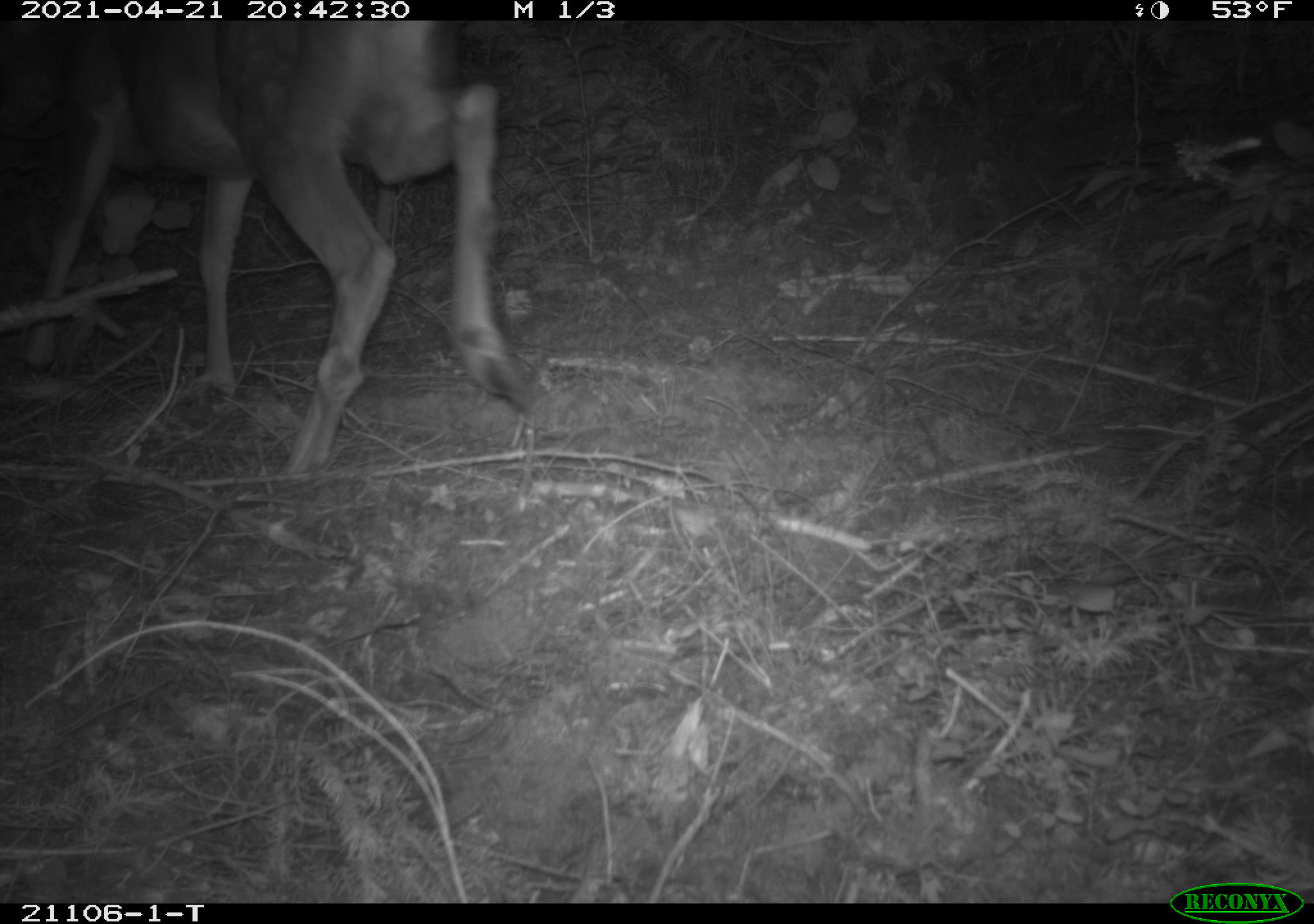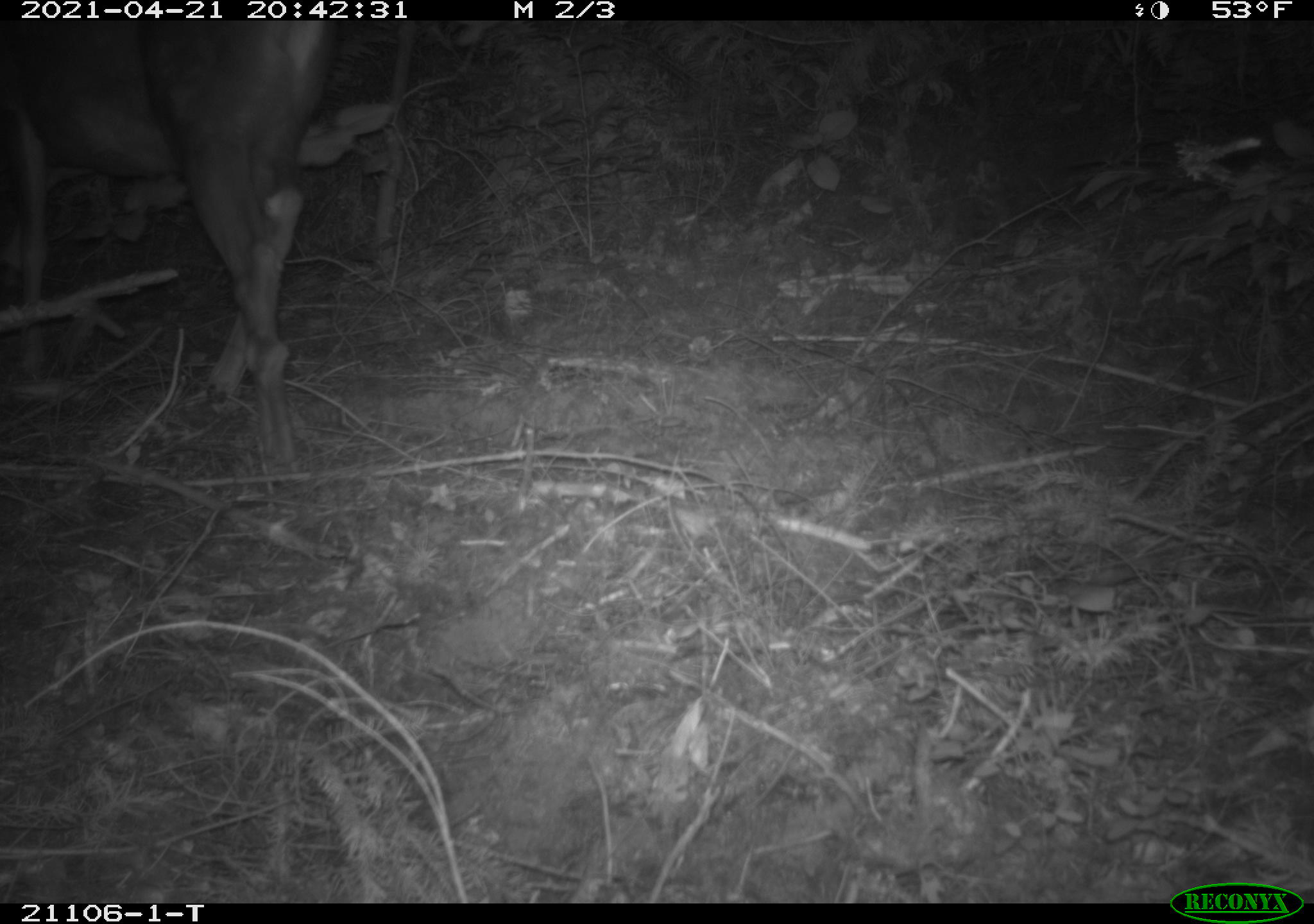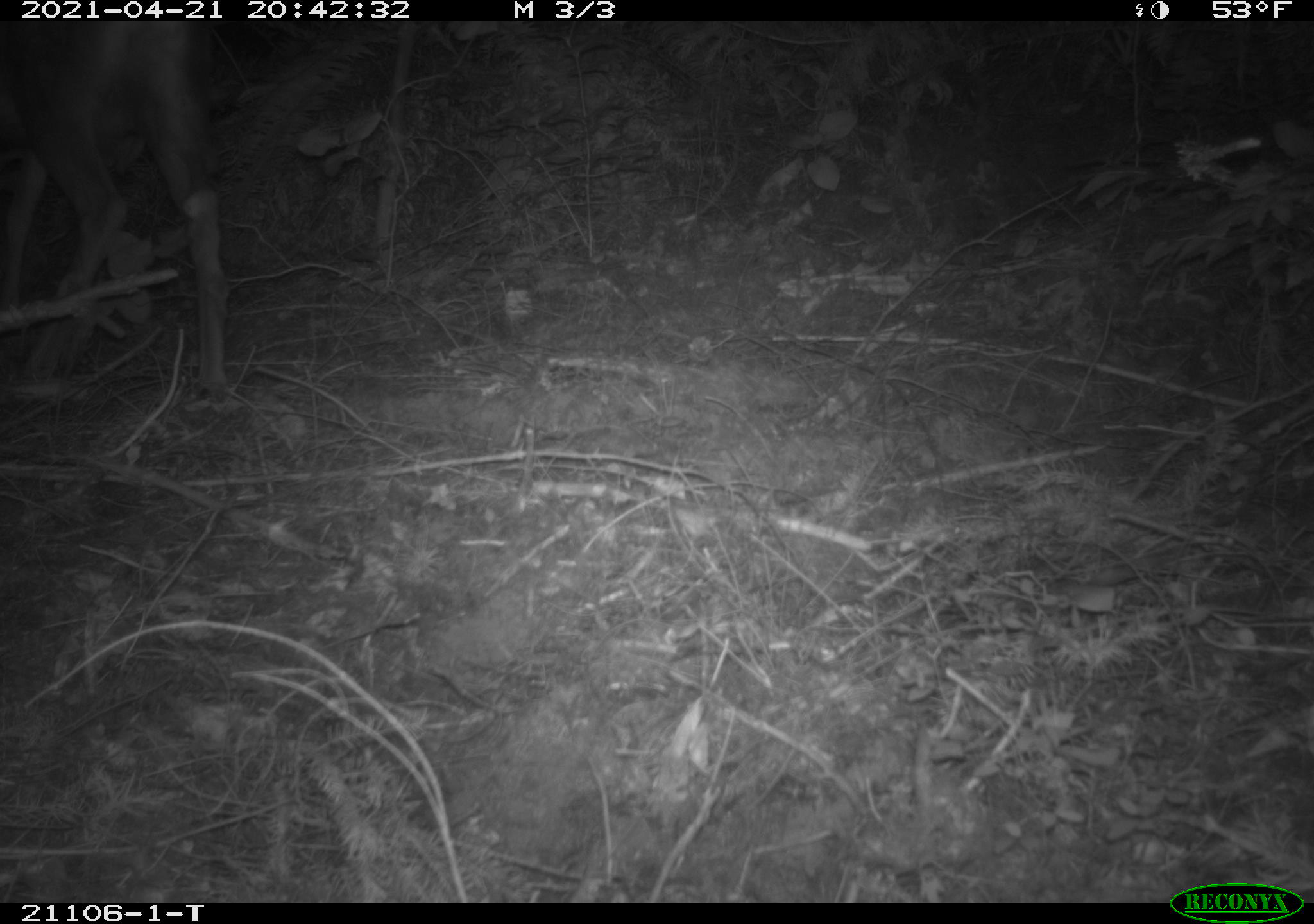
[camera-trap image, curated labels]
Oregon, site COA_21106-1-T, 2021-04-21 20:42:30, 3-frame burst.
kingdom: Animalia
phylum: Chordata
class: Mammalia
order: Artiodactyla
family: Cervidae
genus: Odocoileus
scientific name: Odocoileus hemionus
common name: black-tailed deer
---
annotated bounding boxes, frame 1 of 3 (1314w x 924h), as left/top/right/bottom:
black-tailed deer: 7/23/563/500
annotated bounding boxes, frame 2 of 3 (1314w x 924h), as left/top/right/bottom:
black-tailed deer: 1/23/386/470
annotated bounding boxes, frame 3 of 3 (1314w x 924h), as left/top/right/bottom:
black-tailed deer: 0/23/267/416